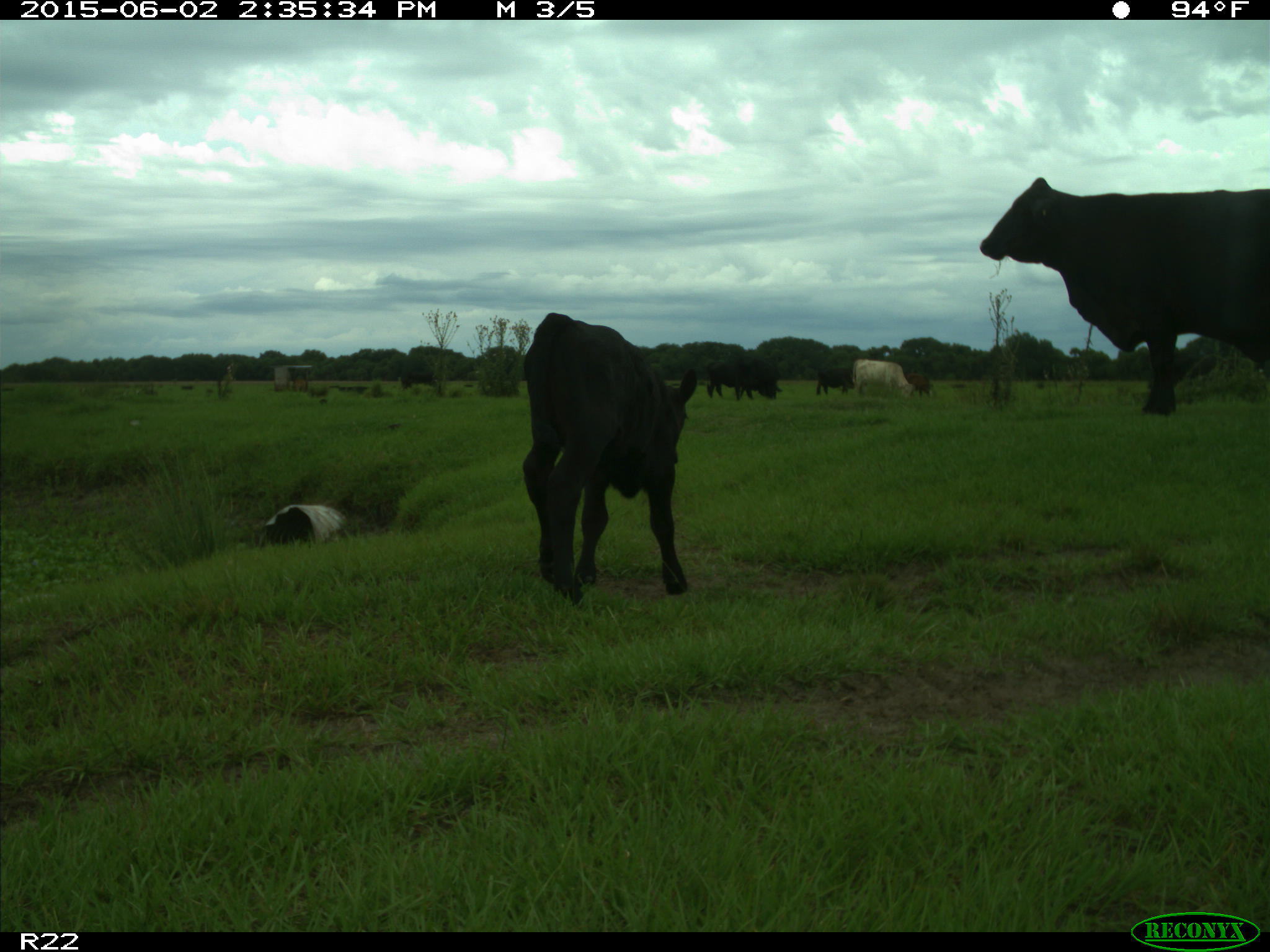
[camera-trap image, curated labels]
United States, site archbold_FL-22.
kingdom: Animalia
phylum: Chordata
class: Mammalia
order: Artiodactyla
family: Bovidae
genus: Bos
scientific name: Bos taurus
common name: domestic cow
Bos taurus (domestic cow).